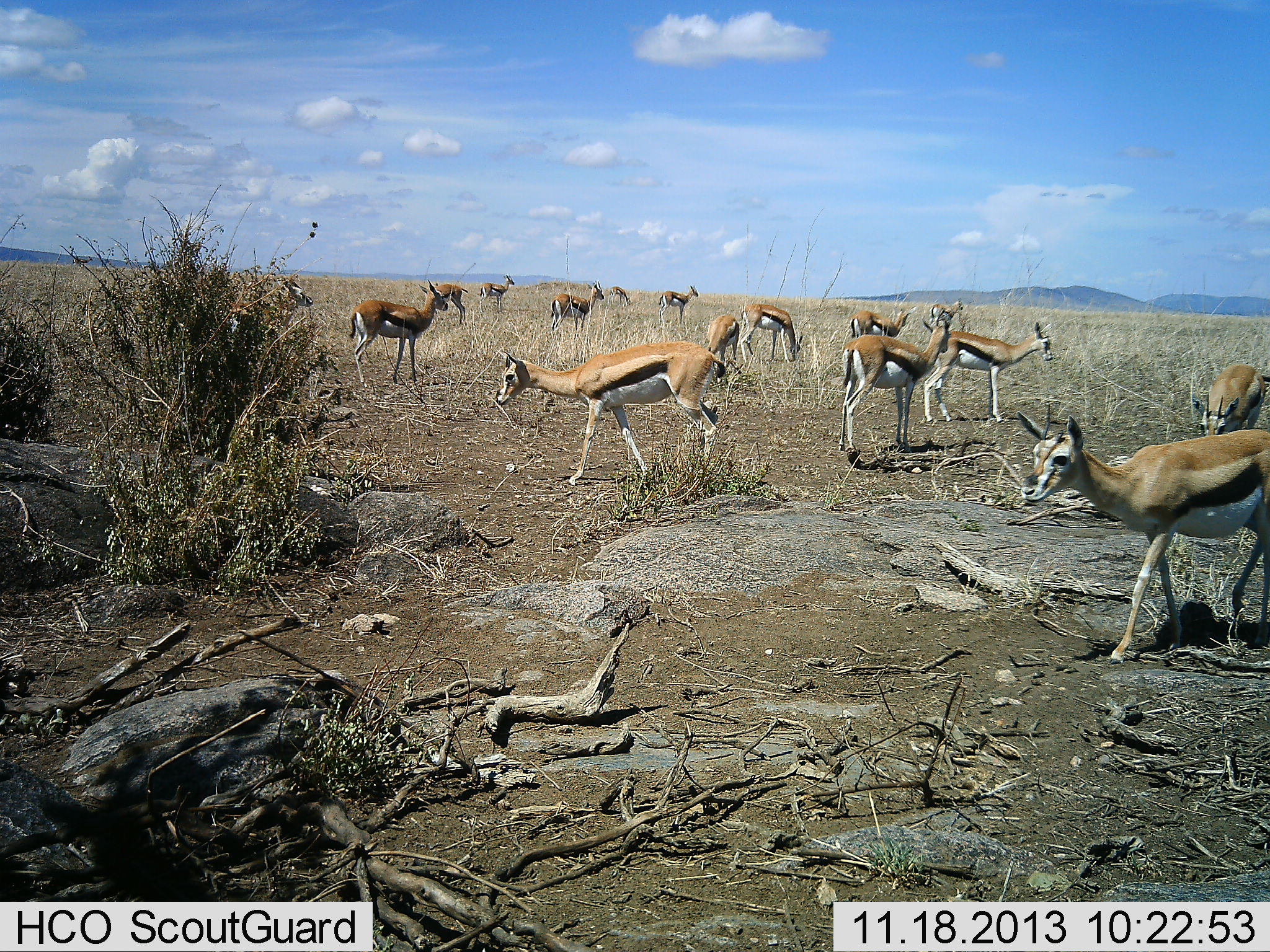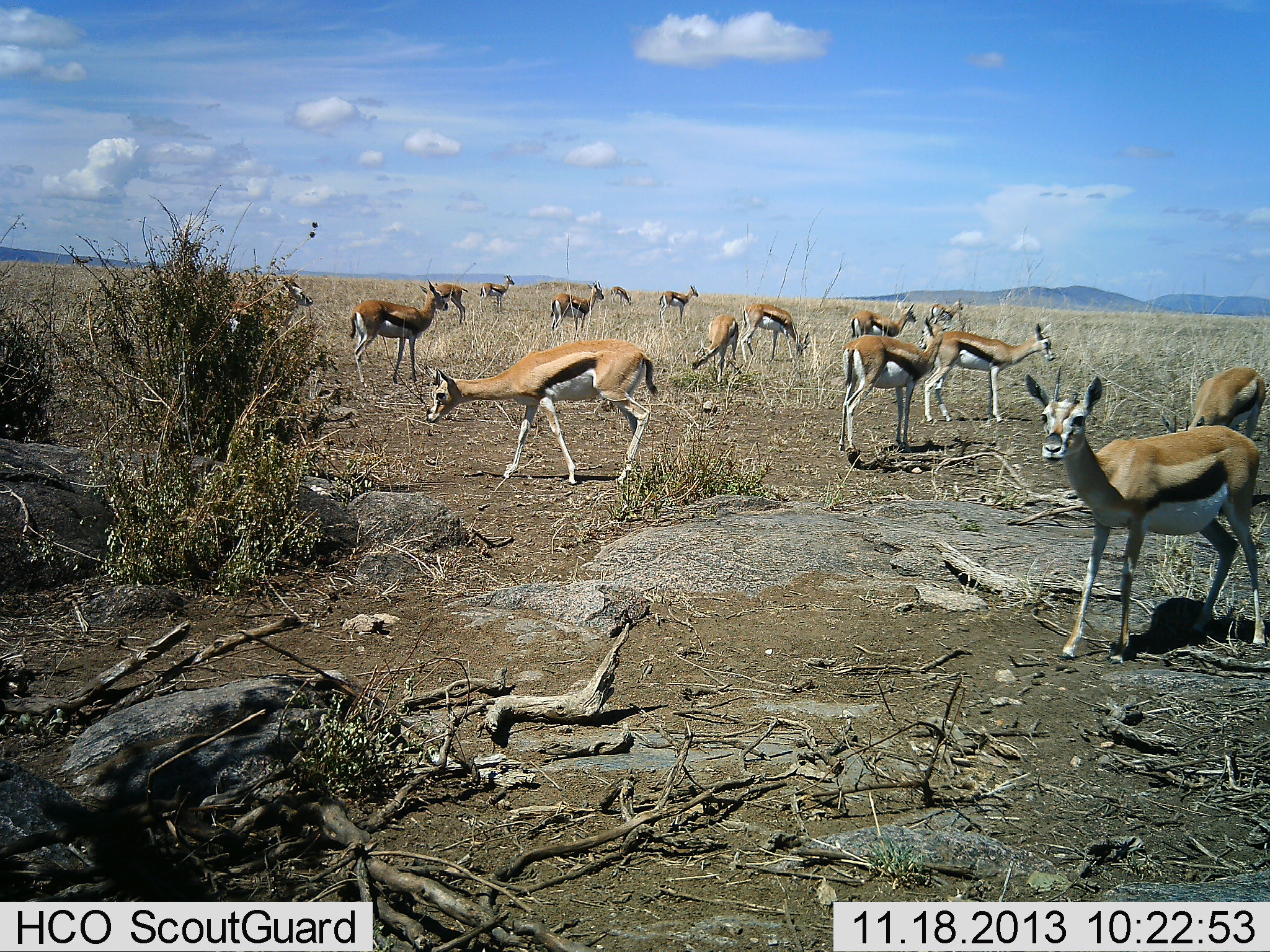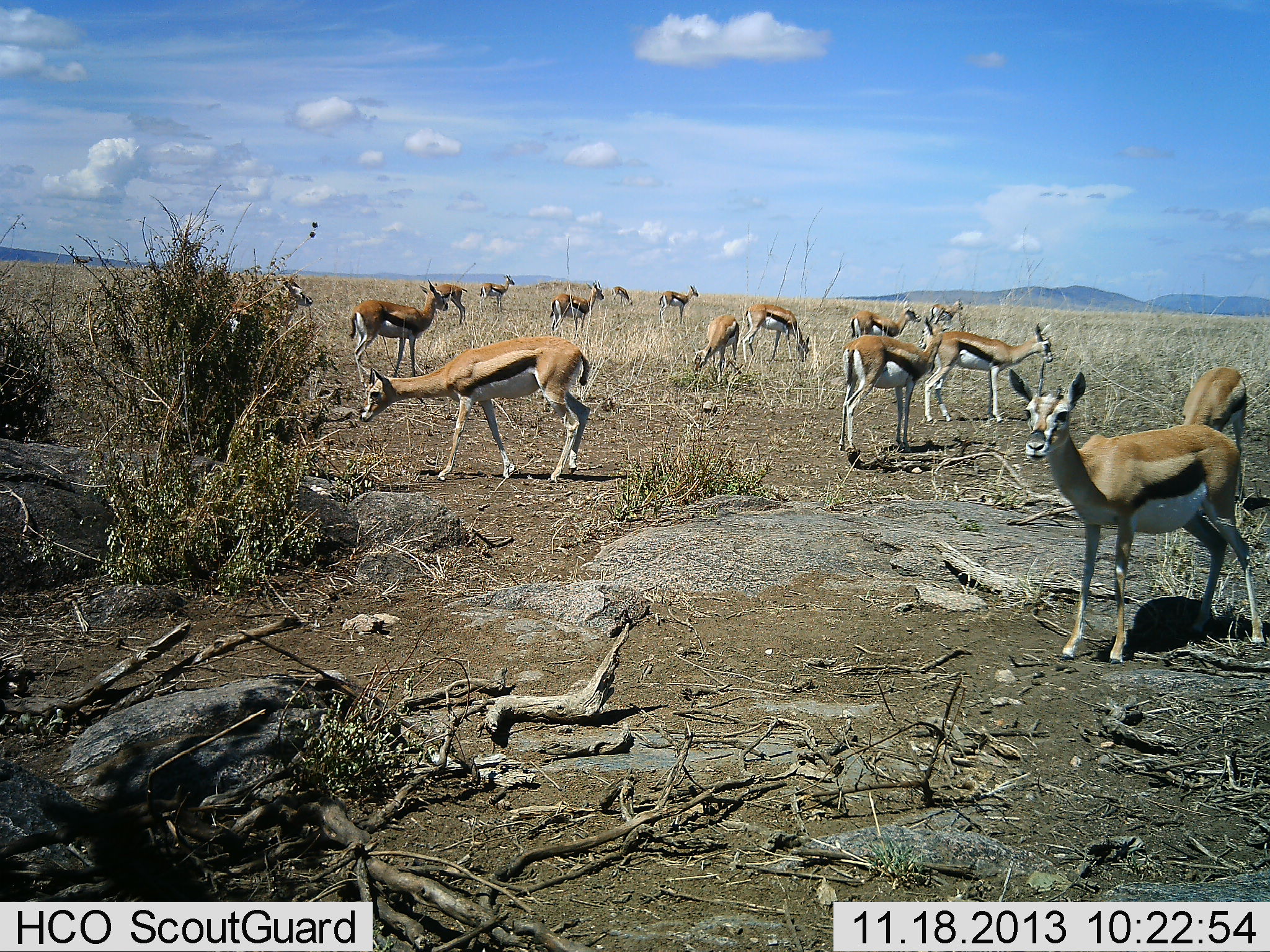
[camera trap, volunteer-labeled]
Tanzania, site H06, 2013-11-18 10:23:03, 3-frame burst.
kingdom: Animalia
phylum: Chordata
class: Mammalia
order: Artiodactyla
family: Bovidae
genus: Eudorcas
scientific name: Eudorcas thomsonii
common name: thomson's gazelle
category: gazellethomsons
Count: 11-50.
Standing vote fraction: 90%.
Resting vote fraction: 0%.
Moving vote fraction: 50%.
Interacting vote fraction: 10%.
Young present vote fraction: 0%.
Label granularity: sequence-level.